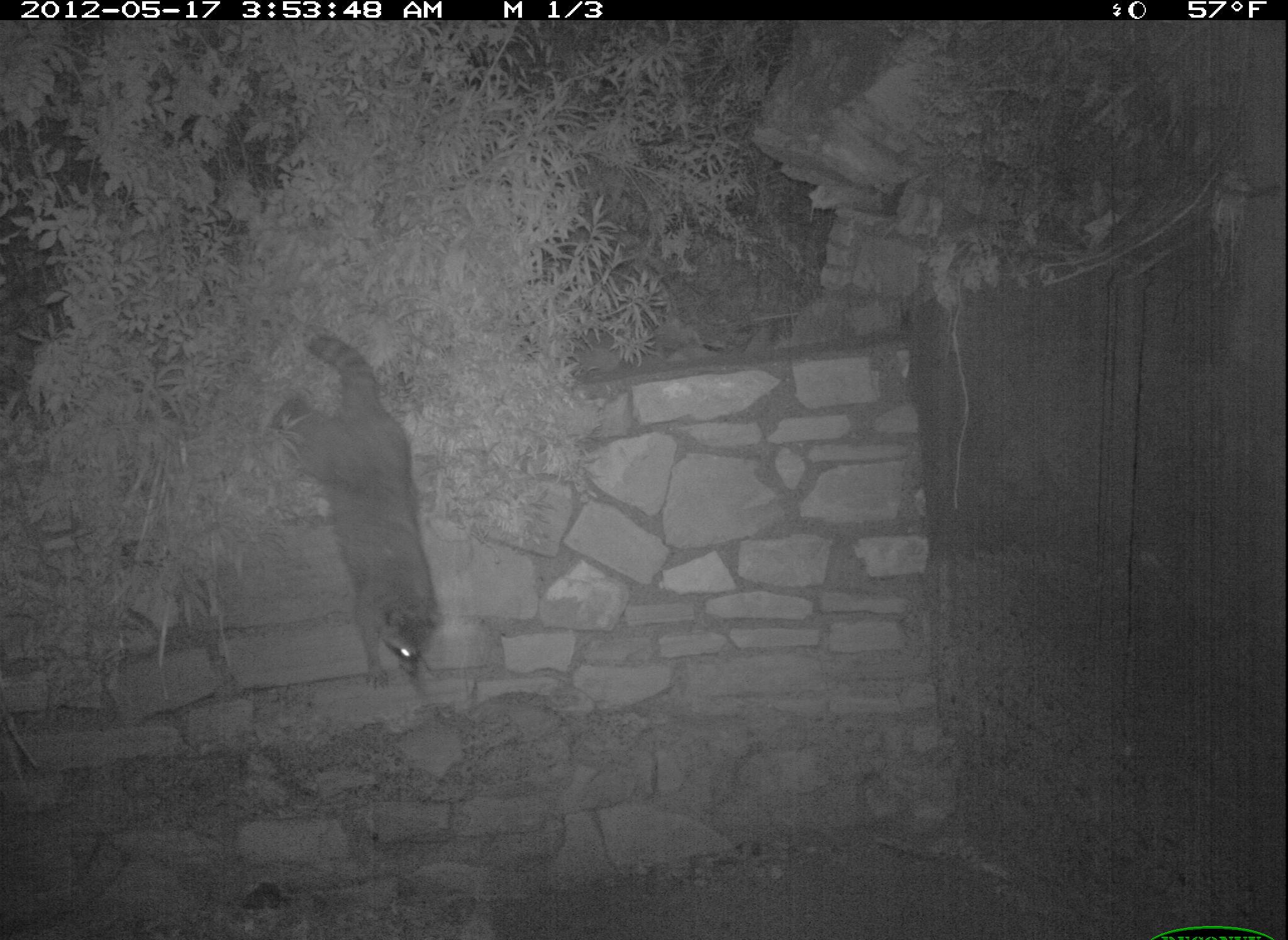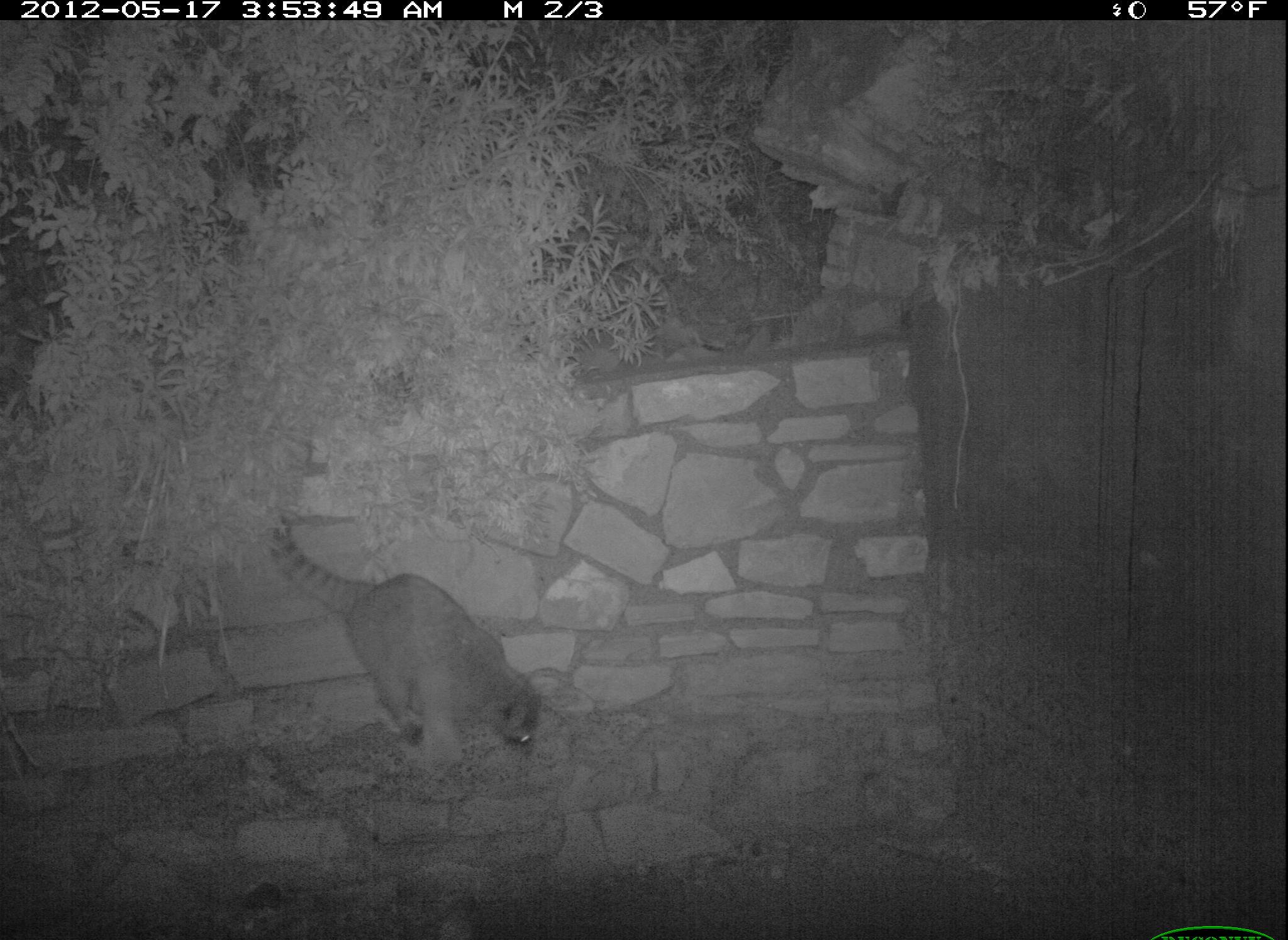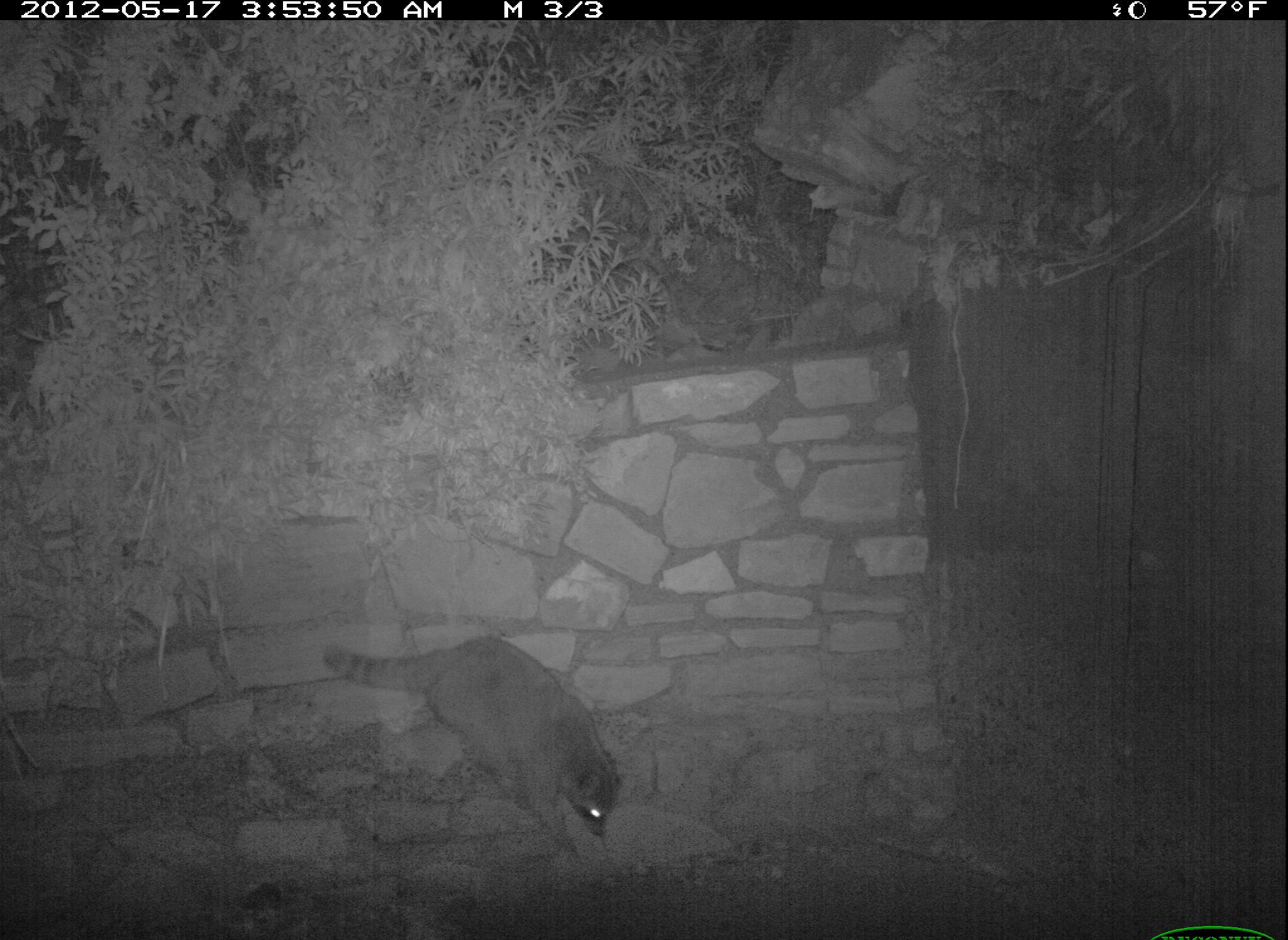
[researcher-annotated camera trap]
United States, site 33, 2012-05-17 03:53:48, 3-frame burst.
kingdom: Animalia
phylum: Chordata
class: Mammalia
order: Carnivora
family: Procyonidae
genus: Procyon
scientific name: Procyon lotor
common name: raccoon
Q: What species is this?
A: Raccoon (Procyon lotor).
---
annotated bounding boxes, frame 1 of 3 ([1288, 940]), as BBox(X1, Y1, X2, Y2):
raccoon: BBox(238, 279, 464, 714)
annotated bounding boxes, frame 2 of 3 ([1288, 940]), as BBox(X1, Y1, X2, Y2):
raccoon: BBox(262, 498, 586, 788)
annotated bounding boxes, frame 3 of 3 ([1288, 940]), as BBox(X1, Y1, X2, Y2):
raccoon: BBox(312, 614, 633, 884)